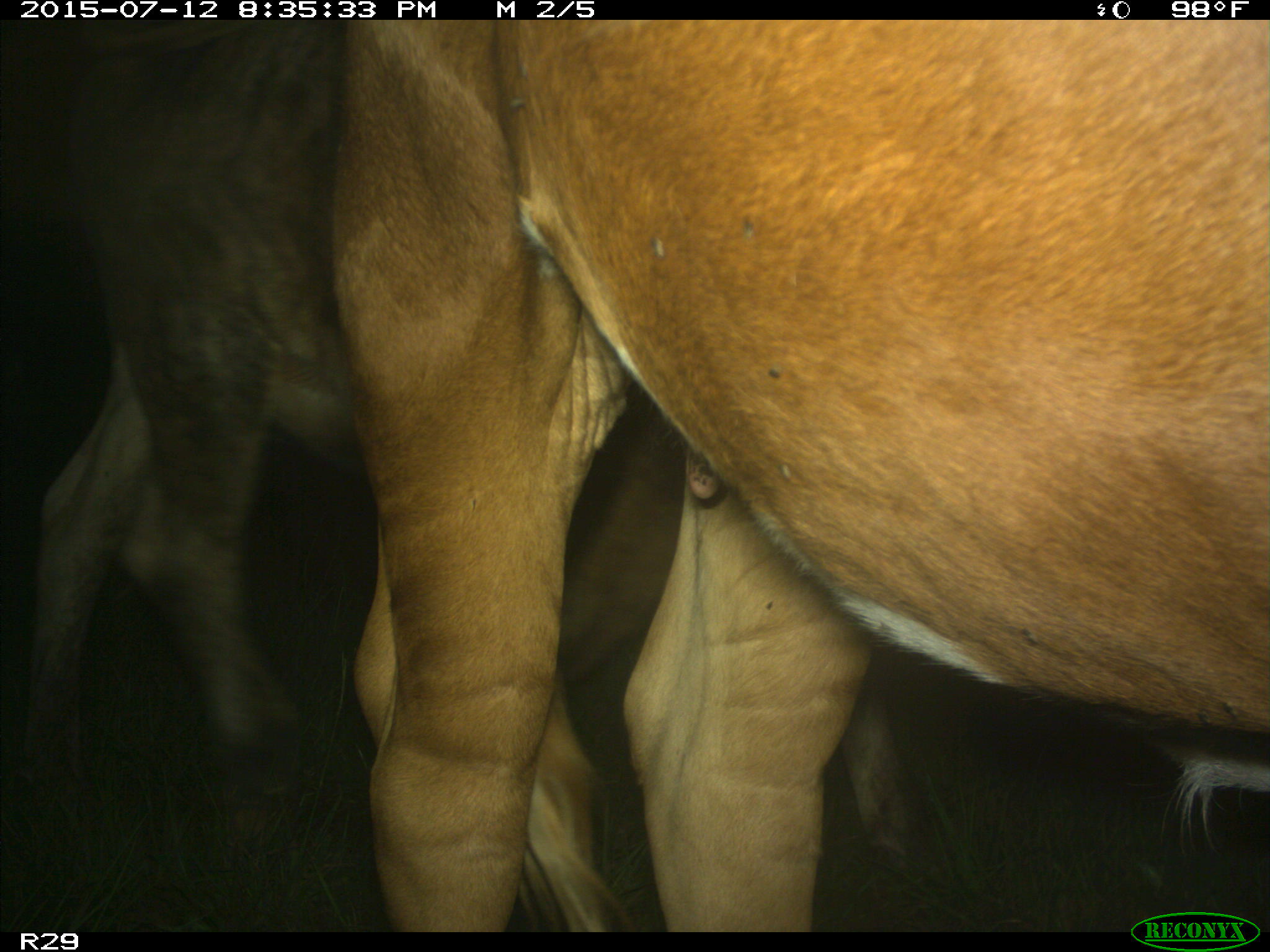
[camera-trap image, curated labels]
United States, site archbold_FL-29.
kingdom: Animalia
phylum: Chordata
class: Mammalia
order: Artiodactyla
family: Bovidae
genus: Bos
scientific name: Bos taurus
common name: domestic cow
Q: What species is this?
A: Bos taurus (domestic cow).